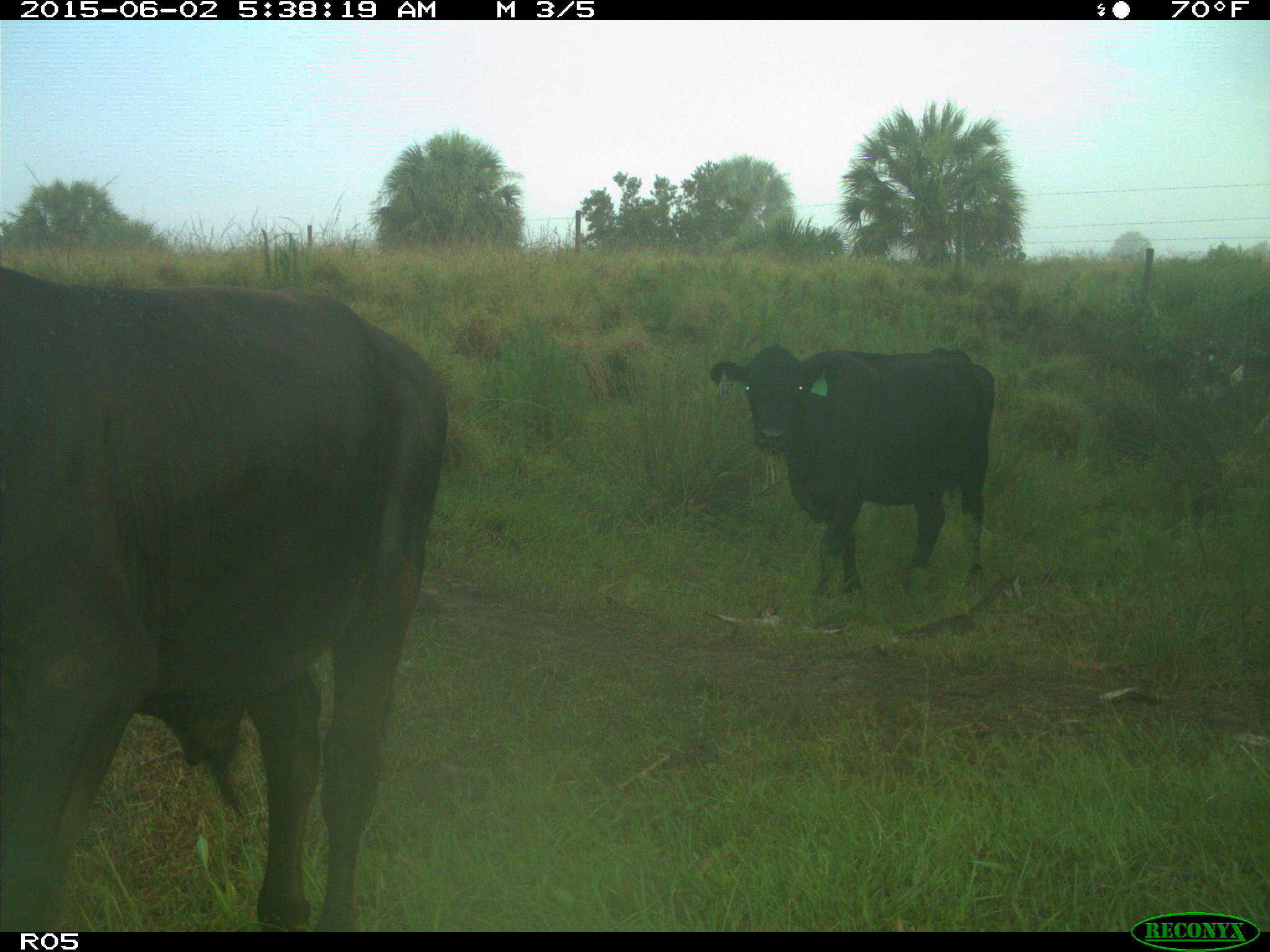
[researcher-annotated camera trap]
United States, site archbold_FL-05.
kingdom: Animalia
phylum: Chordata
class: Mammalia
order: Artiodactyla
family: Bovidae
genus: Bos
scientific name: Bos taurus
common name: domestic cow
Bos taurus (domestic cow).